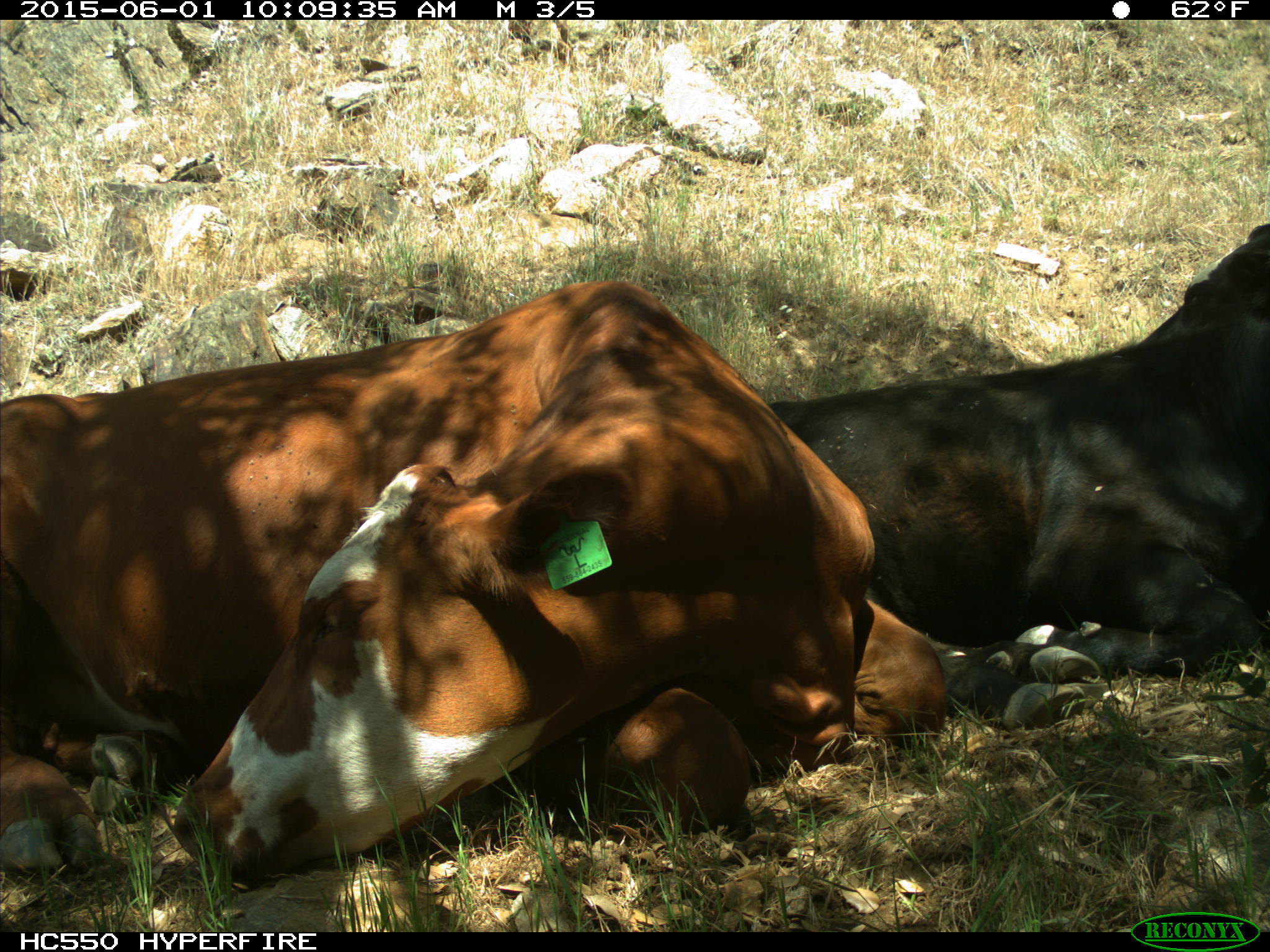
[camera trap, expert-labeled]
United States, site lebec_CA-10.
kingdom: Animalia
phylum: Chordata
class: Mammalia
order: Artiodactyla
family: Bovidae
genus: Bos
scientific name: Bos taurus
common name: domestic cow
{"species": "Bos taurus (domestic cow)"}